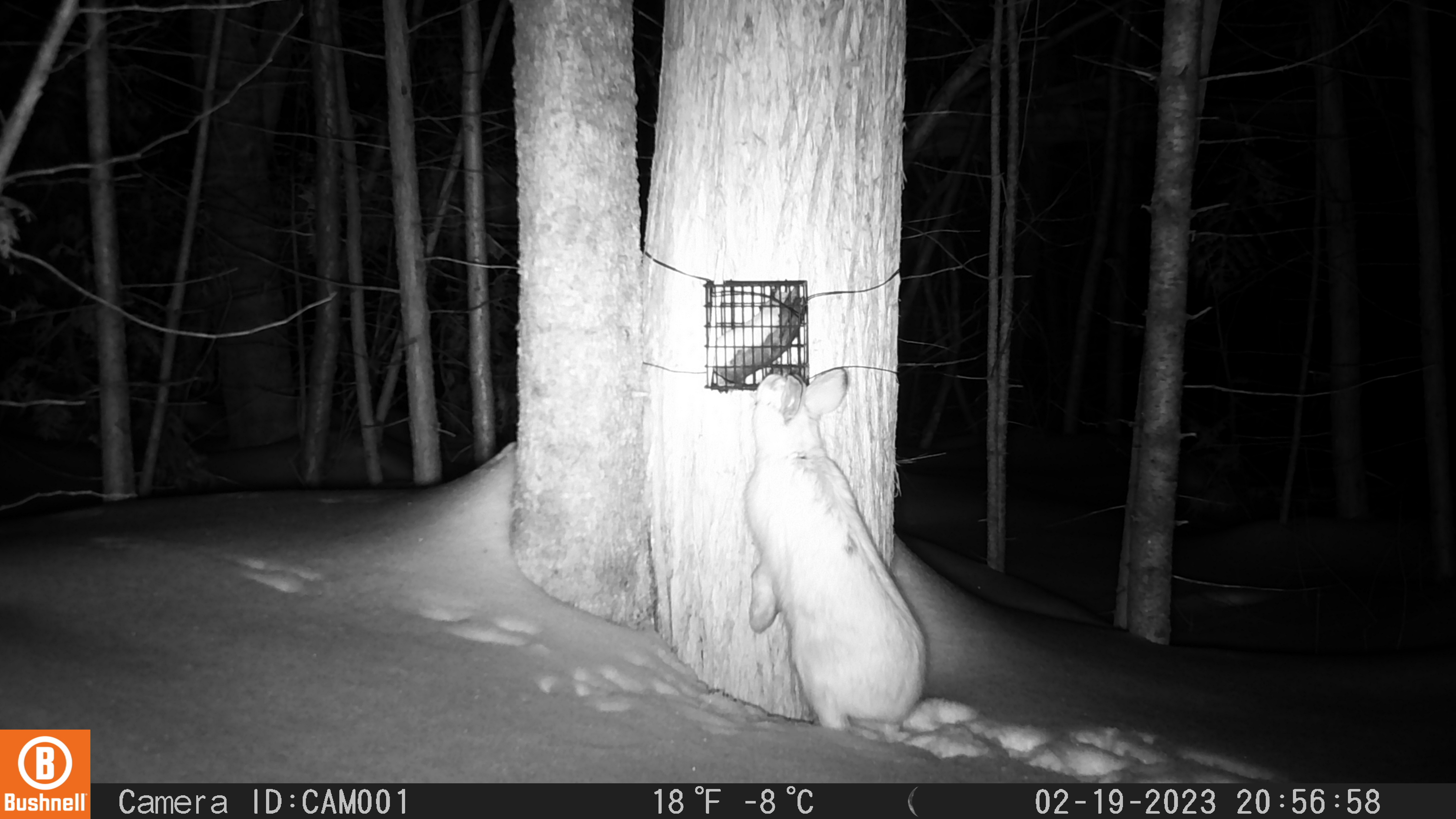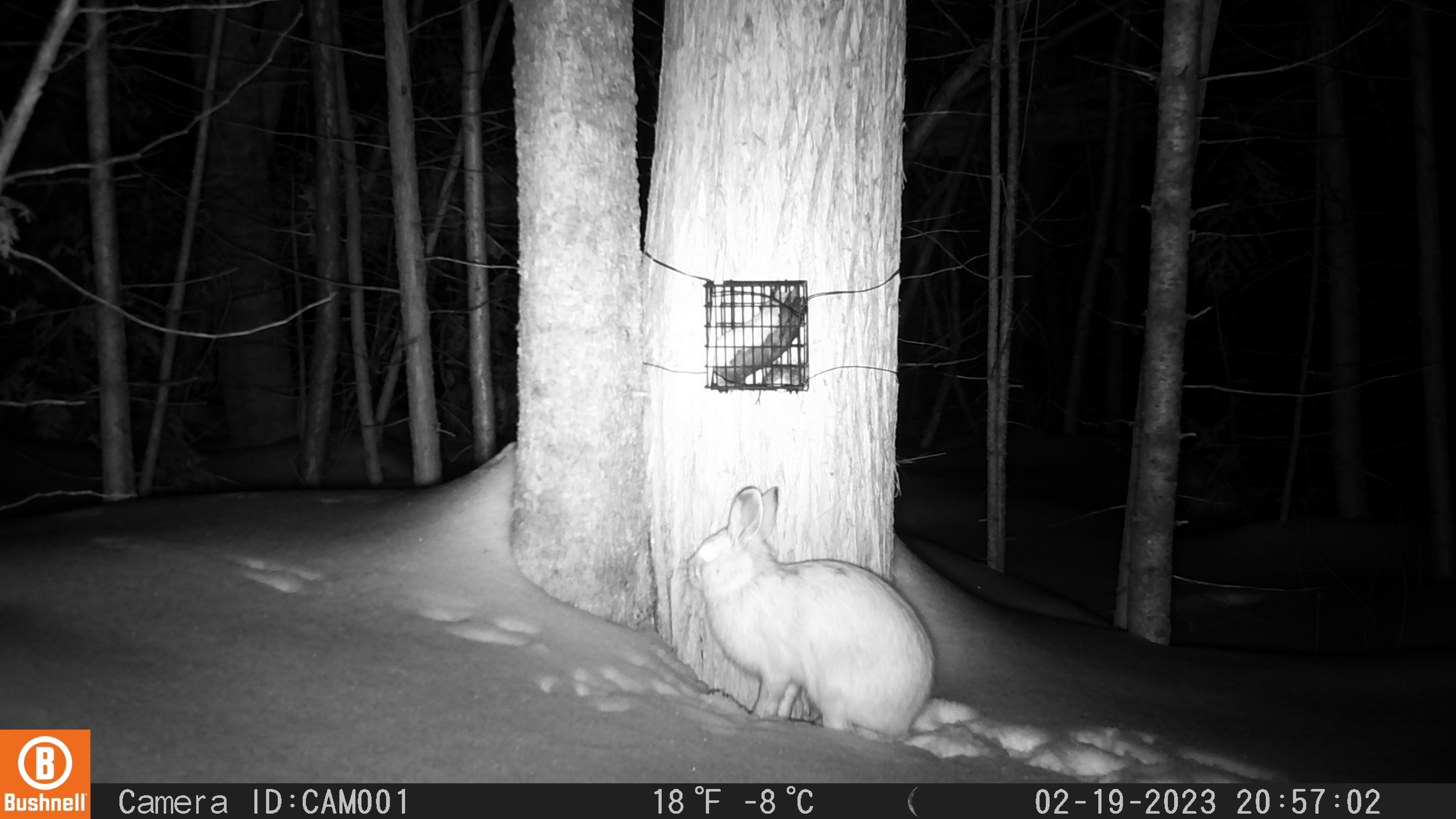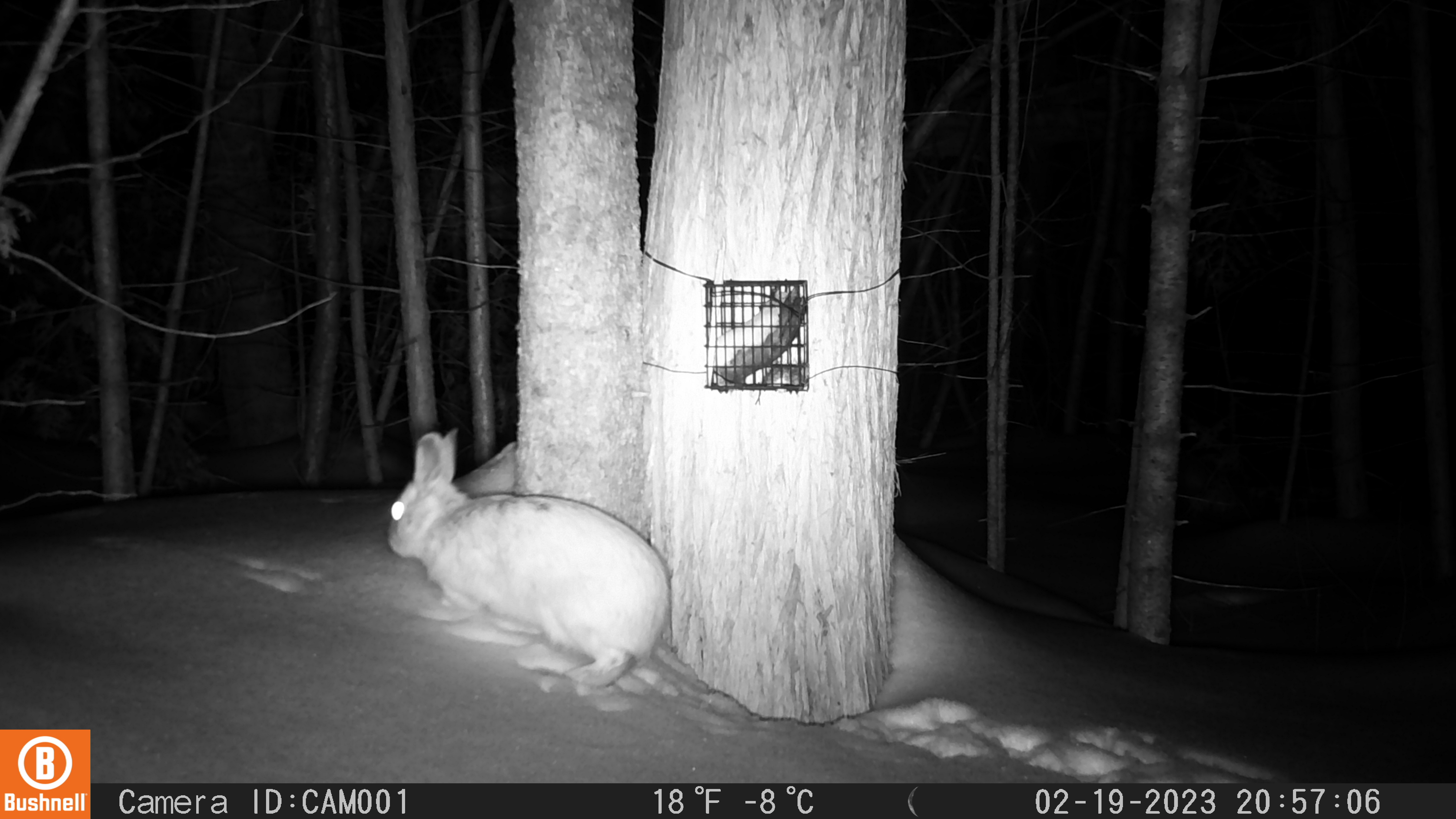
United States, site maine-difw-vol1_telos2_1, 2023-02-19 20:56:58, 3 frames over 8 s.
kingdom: Animalia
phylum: Chordata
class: Mammalia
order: Lagomorpha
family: Leporidae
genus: Lepus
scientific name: Lepus americanus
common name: snowshoe hare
Snowshoe hare (Lepus americanus).